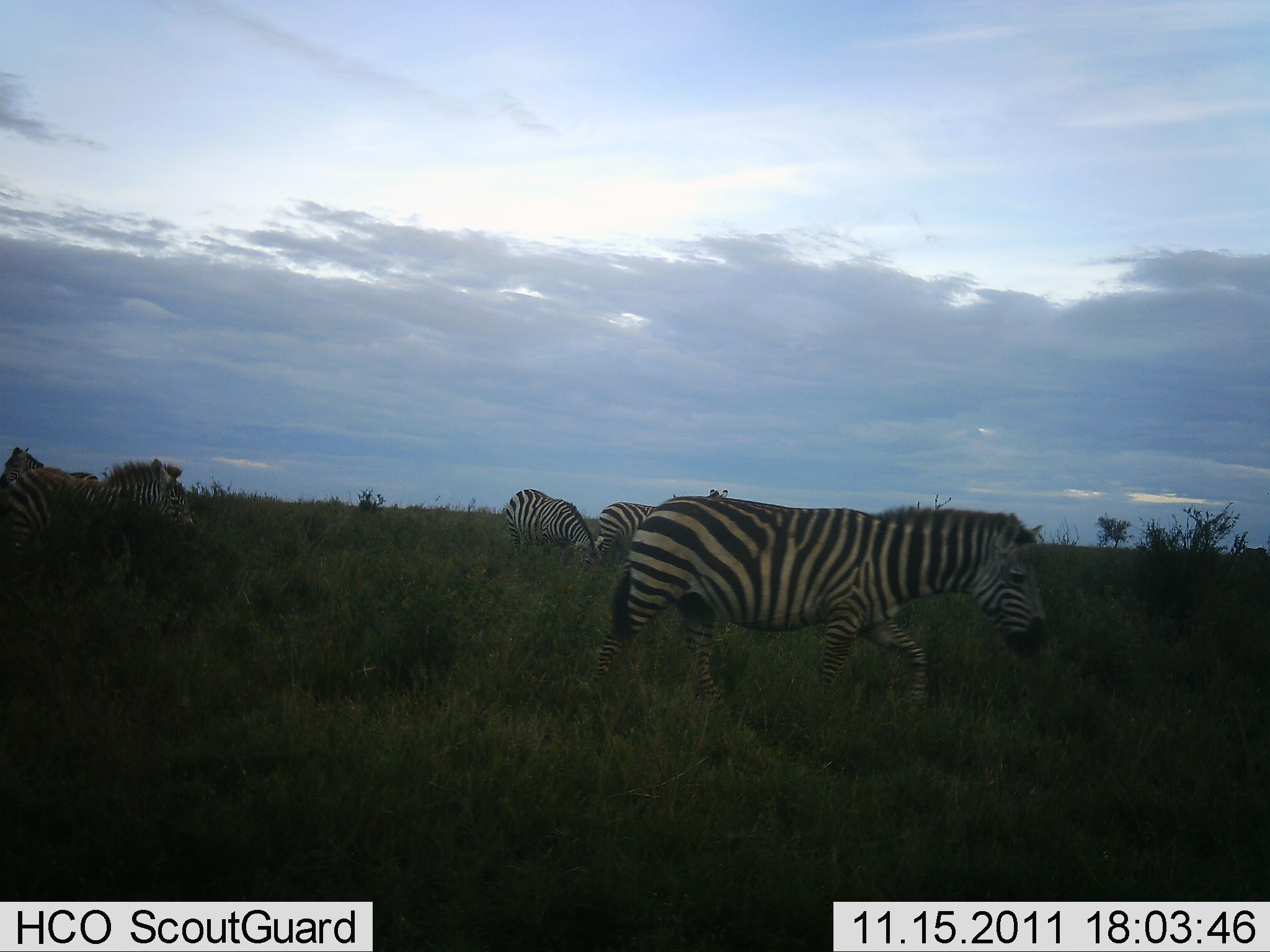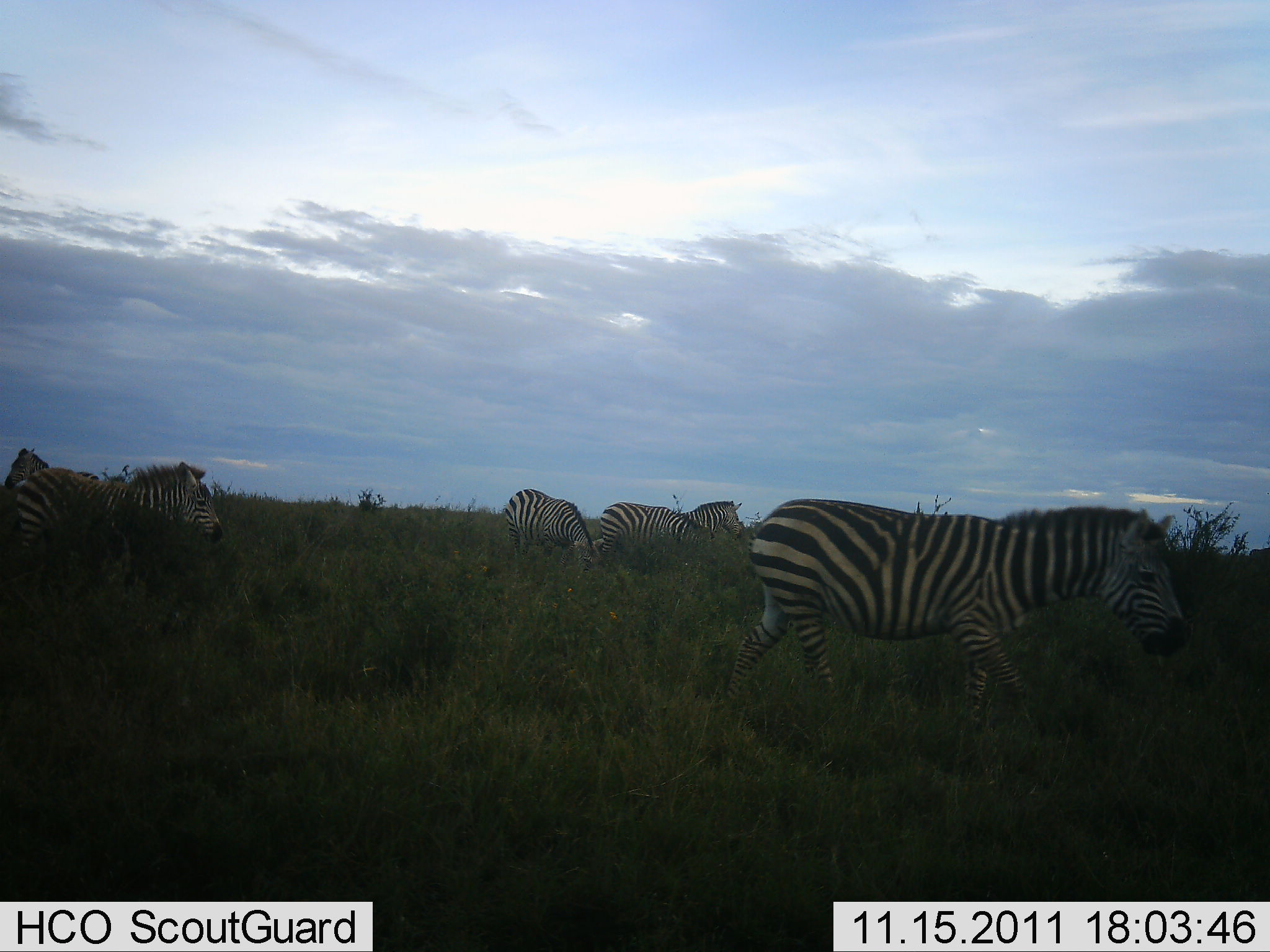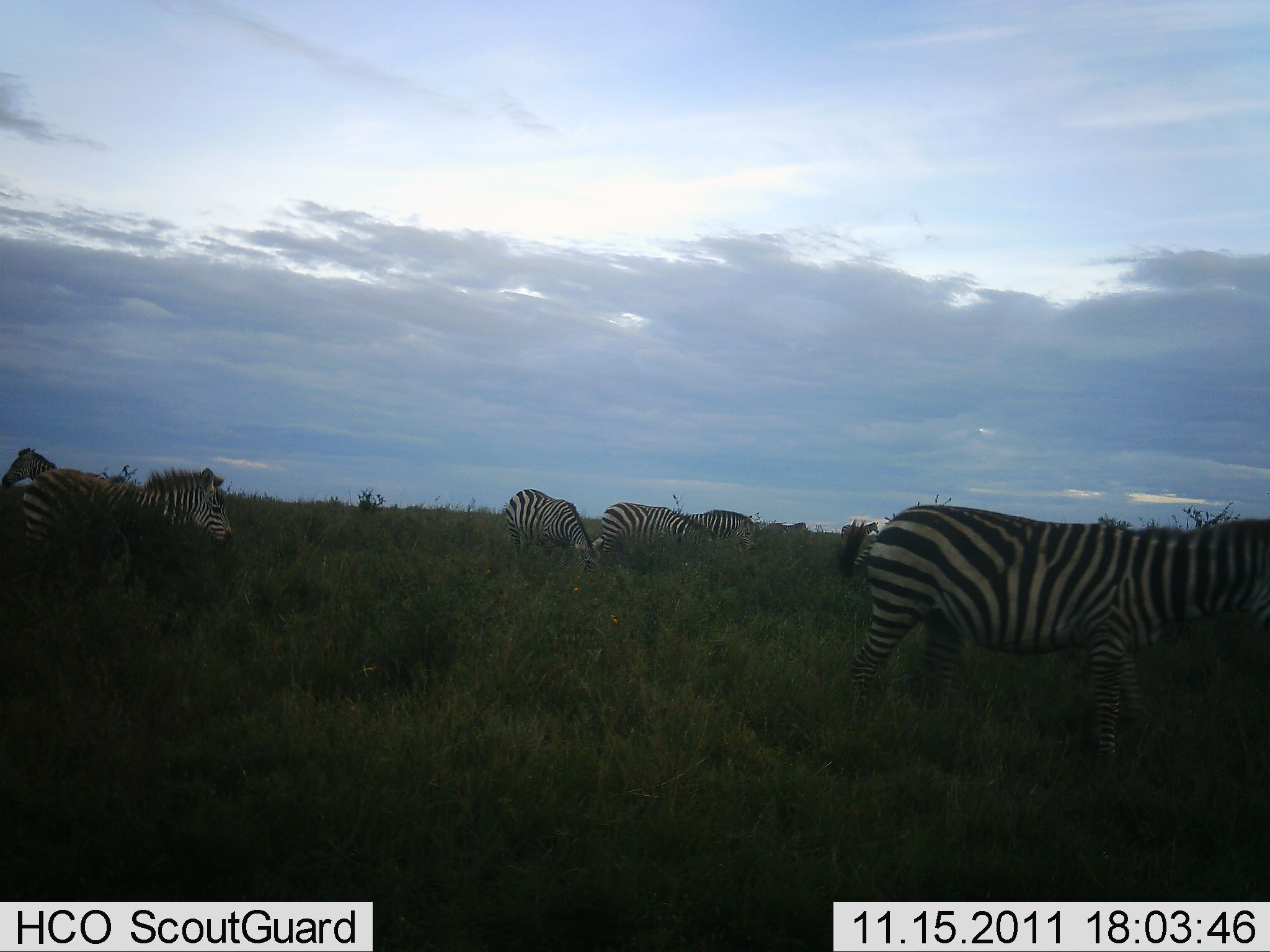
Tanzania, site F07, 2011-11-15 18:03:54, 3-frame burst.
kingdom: Animalia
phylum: Chordata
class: Mammalia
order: Perissodactyla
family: Equidae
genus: Equus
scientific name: Equus quagga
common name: plains zebra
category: zebra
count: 5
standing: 38%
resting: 8%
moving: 77%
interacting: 0%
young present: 0%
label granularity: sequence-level